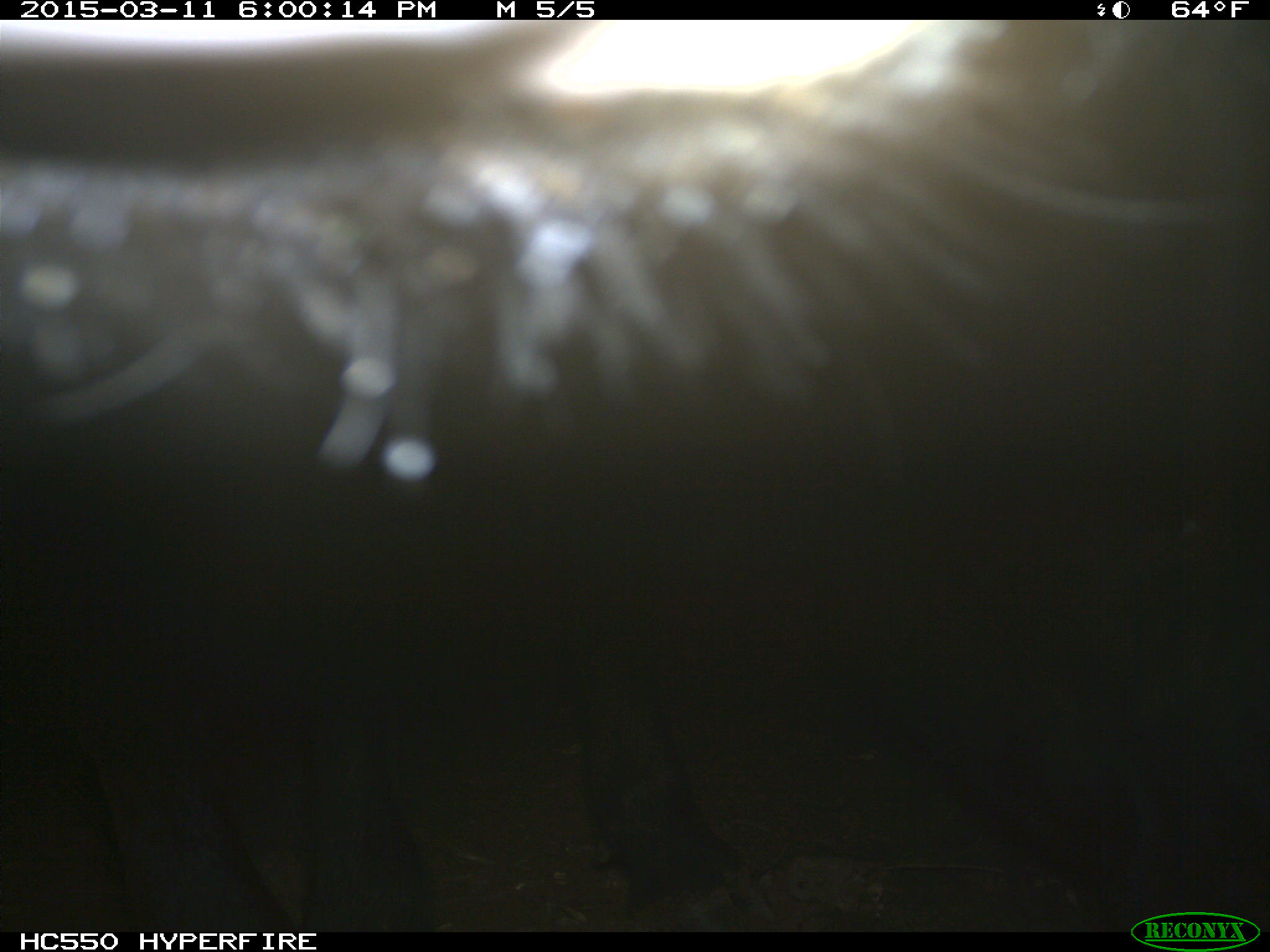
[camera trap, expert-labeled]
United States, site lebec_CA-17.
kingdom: Animalia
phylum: Chordata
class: Mammalia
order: Artiodactyla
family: Bovidae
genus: Bos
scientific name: Bos taurus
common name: domestic cow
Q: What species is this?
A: Bos taurus (domestic cow).